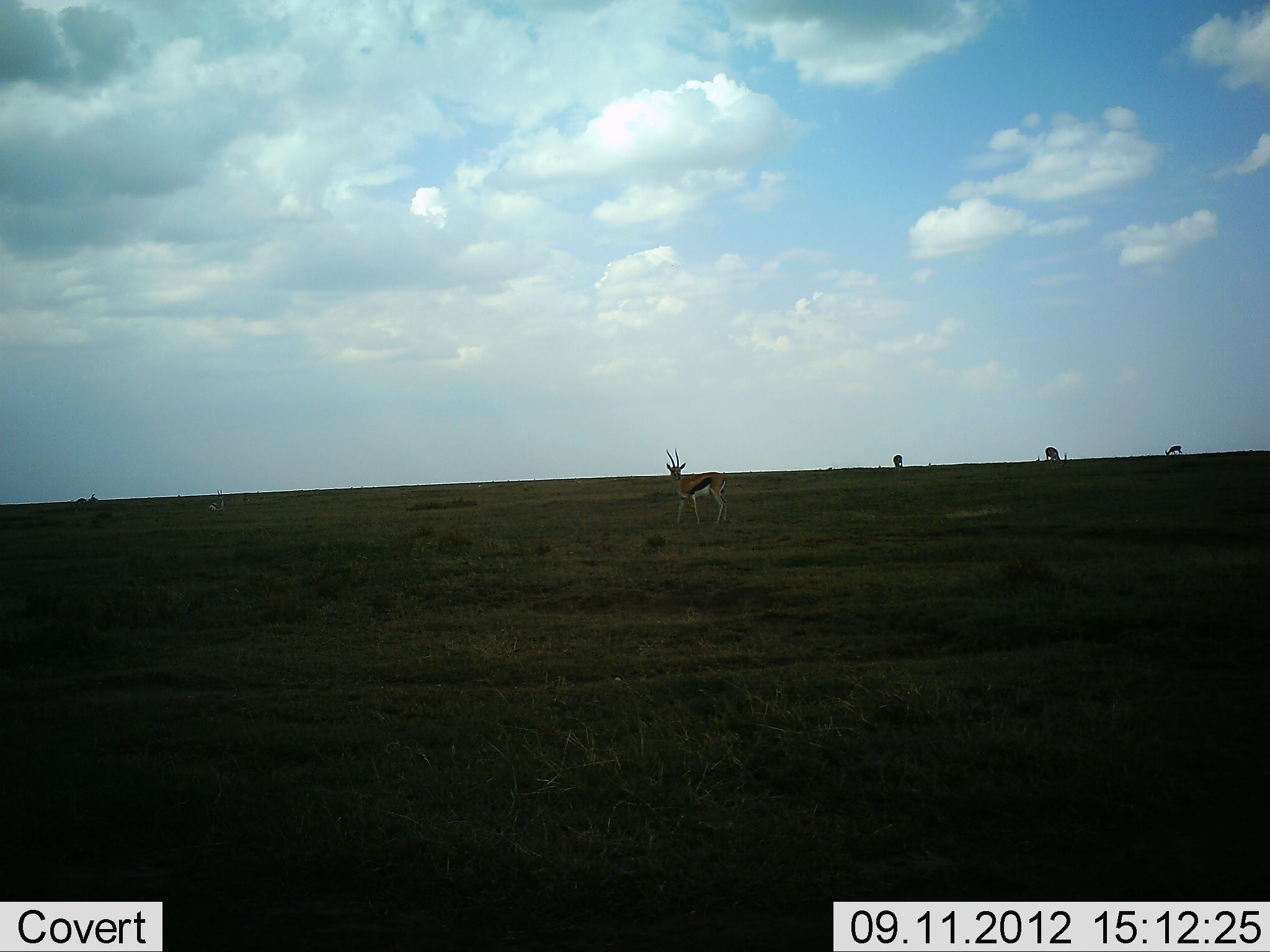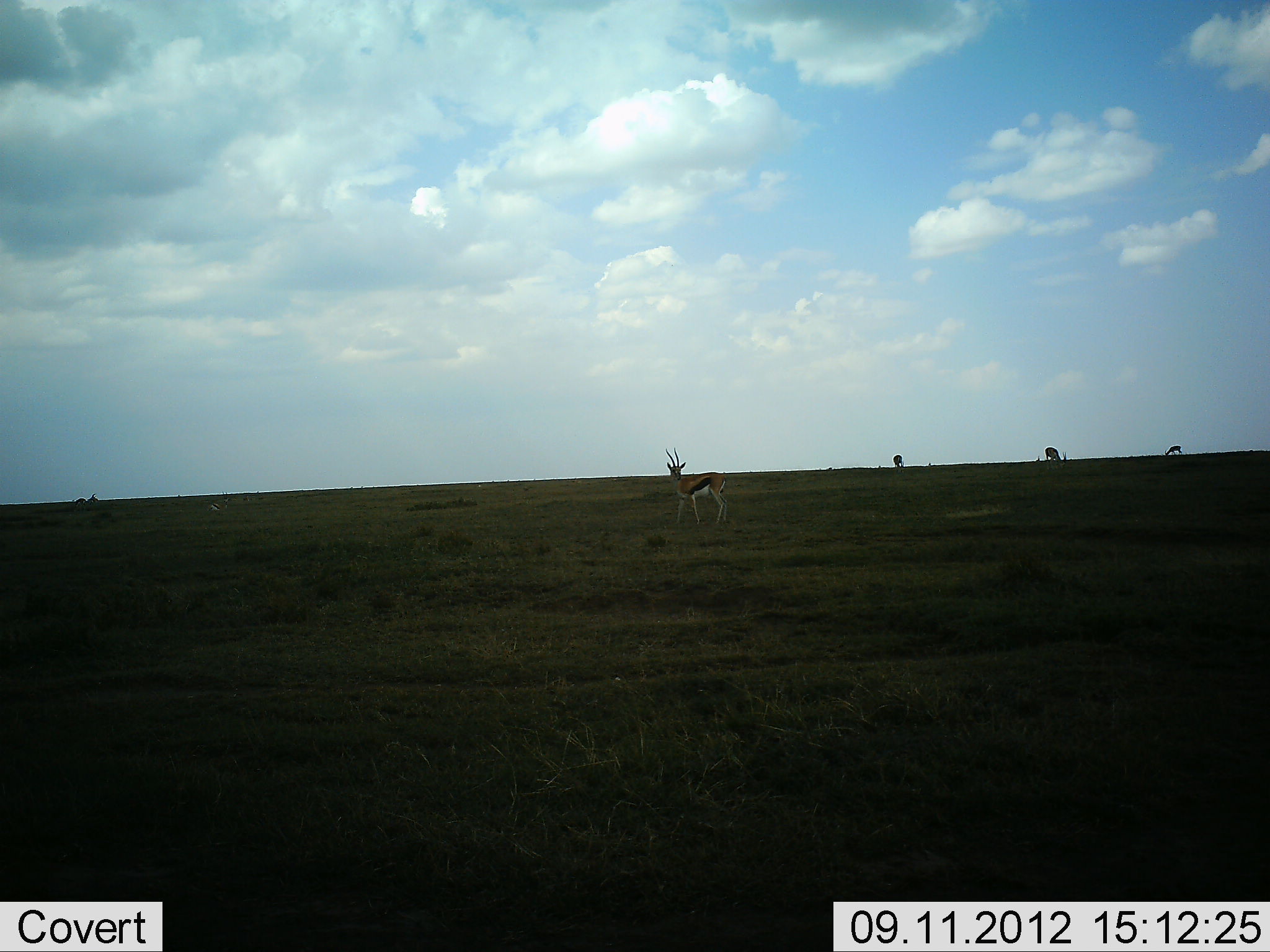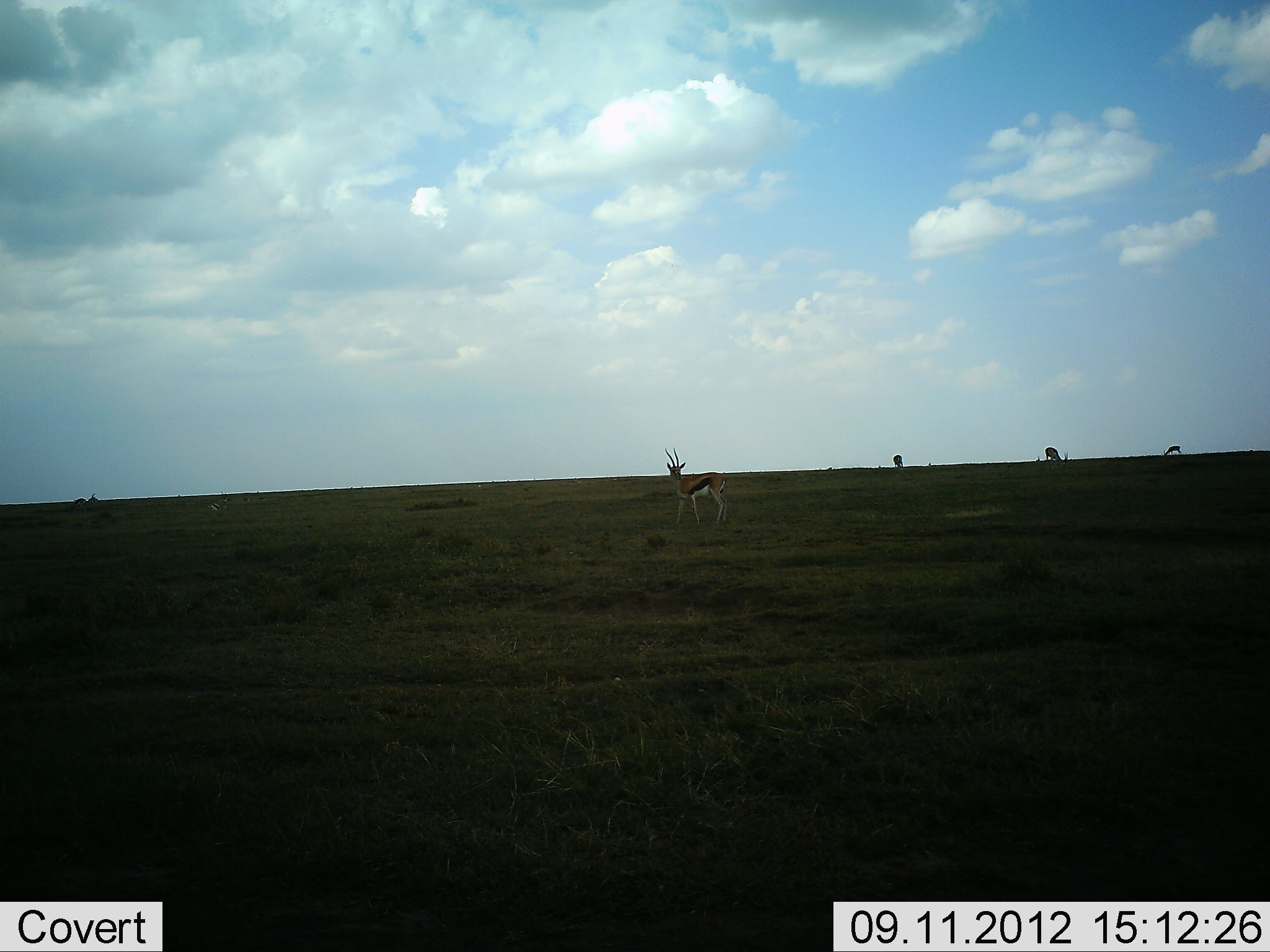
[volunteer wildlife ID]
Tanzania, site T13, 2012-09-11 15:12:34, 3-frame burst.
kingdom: Animalia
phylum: Chordata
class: Mammalia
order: Artiodactyla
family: Bovidae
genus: Eudorcas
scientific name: Eudorcas thomsonii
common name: thomson's gazelle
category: gazellethomsons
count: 4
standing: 100%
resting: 0%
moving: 0%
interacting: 0%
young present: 0%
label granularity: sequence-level